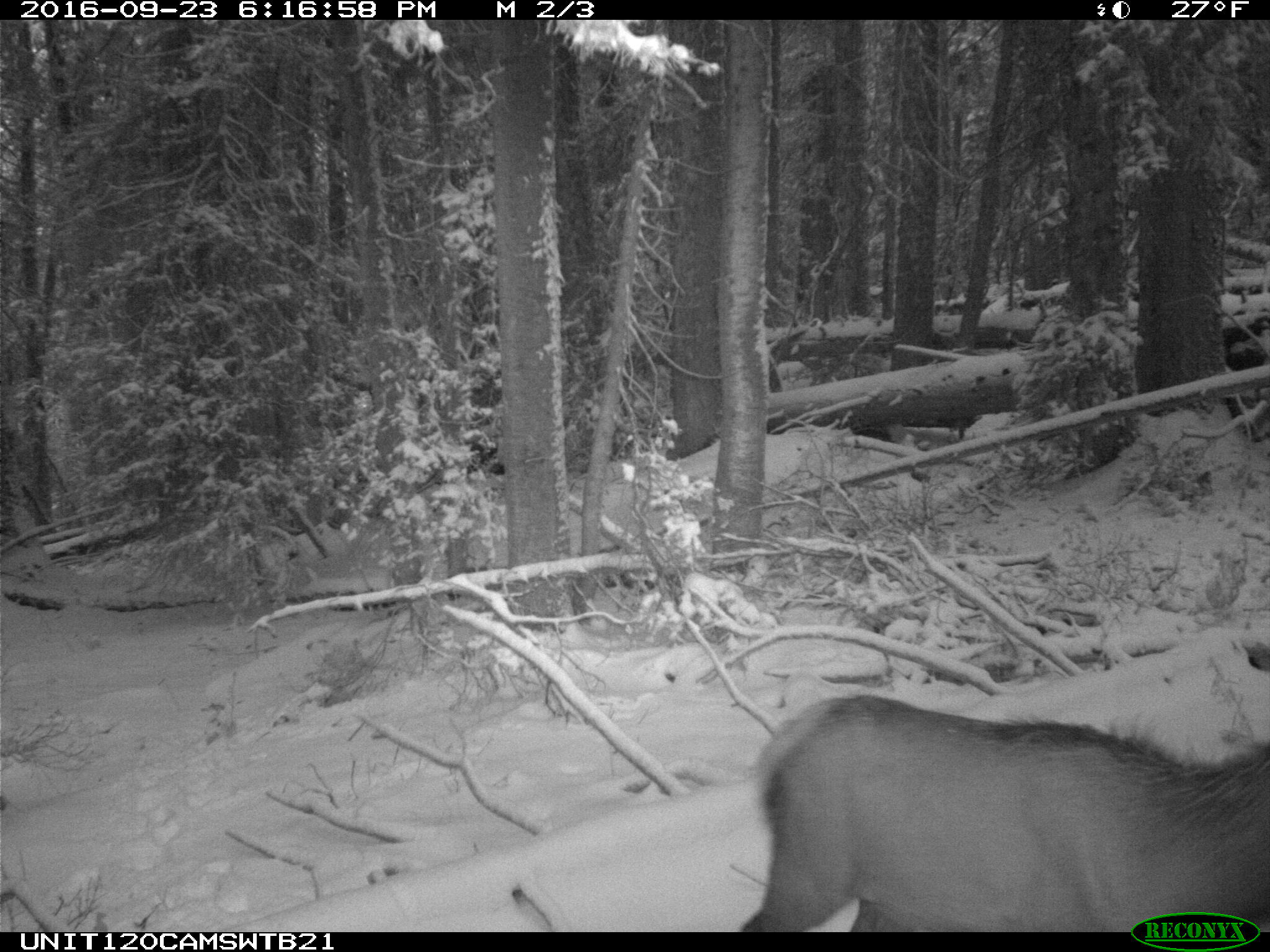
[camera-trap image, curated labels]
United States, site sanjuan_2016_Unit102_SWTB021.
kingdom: Animalia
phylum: Chordata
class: Mammalia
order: Artiodactyla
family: Cervidae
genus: Cervus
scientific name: Cervus elaphus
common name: red deer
Cervus elaphus (red deer).